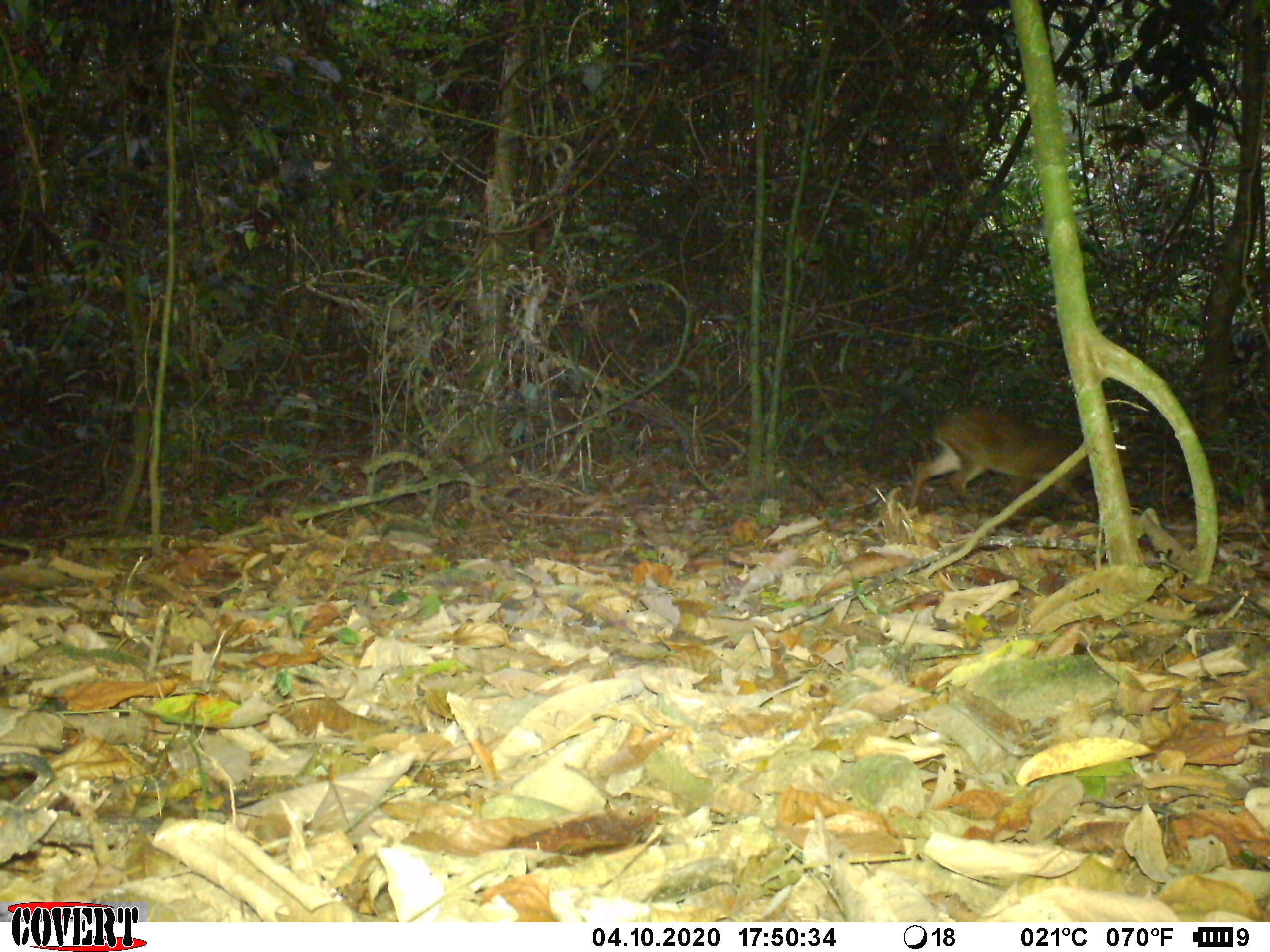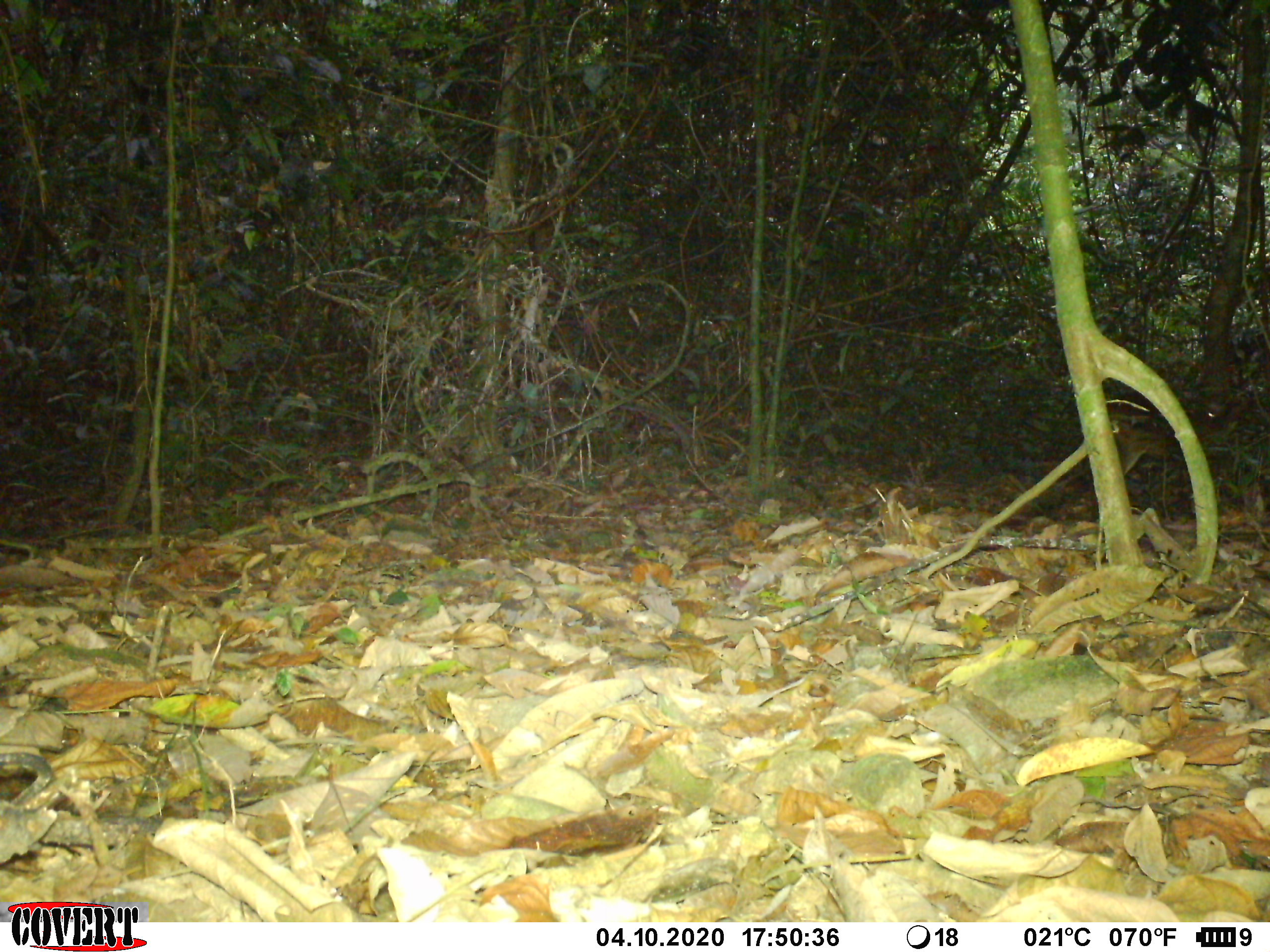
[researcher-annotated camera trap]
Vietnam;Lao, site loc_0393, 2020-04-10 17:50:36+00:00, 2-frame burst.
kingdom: Animalia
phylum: Chordata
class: Mammalia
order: Artiodactyla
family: Cervidae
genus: Muntiacus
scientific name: Muntiacus vuquangensis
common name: large-antlered muntjac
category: large antlered muntjac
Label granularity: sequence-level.